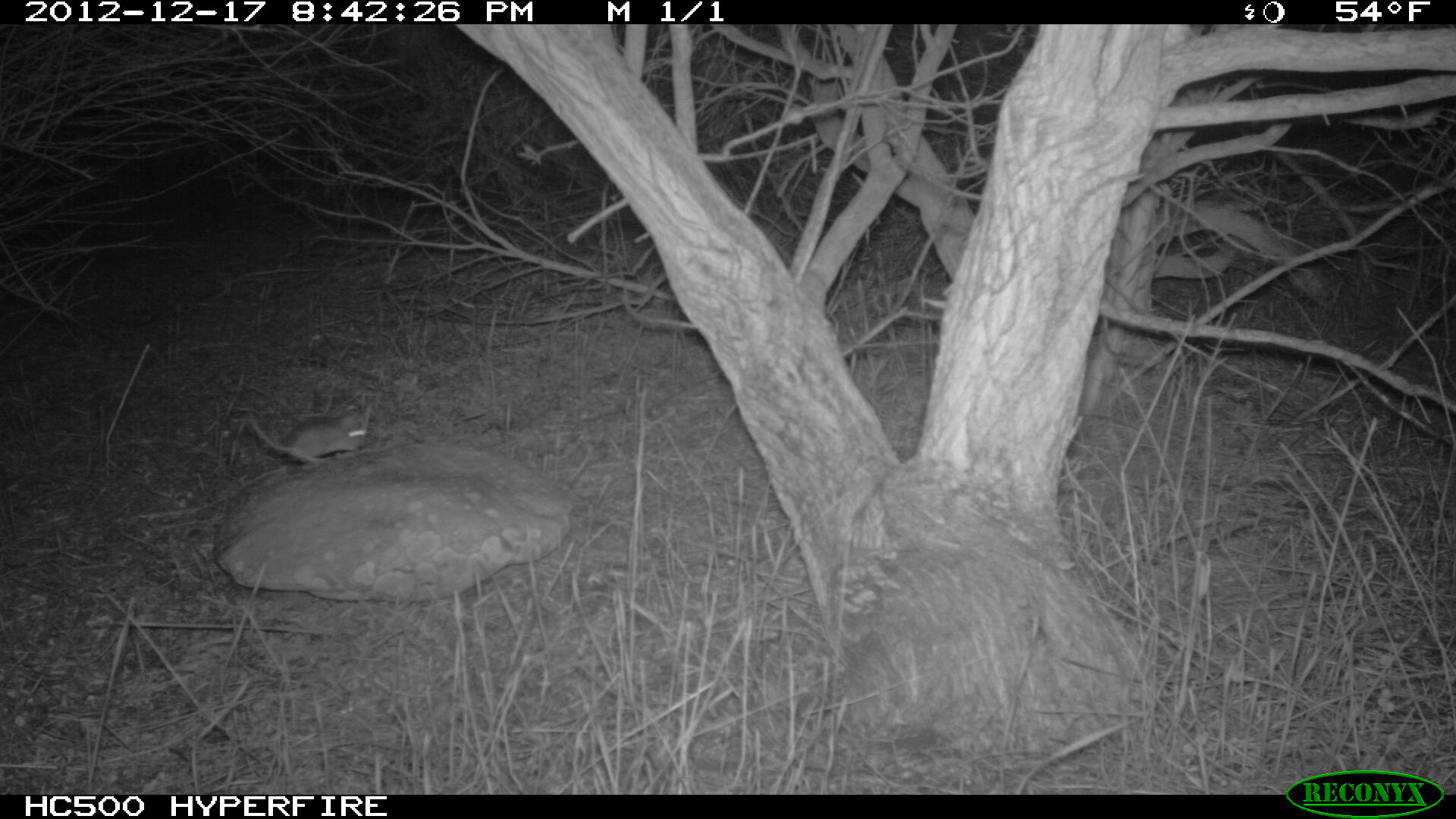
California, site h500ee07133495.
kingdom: Animalia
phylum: Chordata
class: Mammalia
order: Rodentia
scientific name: Rodentia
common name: rodent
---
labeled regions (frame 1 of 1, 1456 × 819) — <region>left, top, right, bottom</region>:
rodent: <region>249, 416, 366, 462</region>